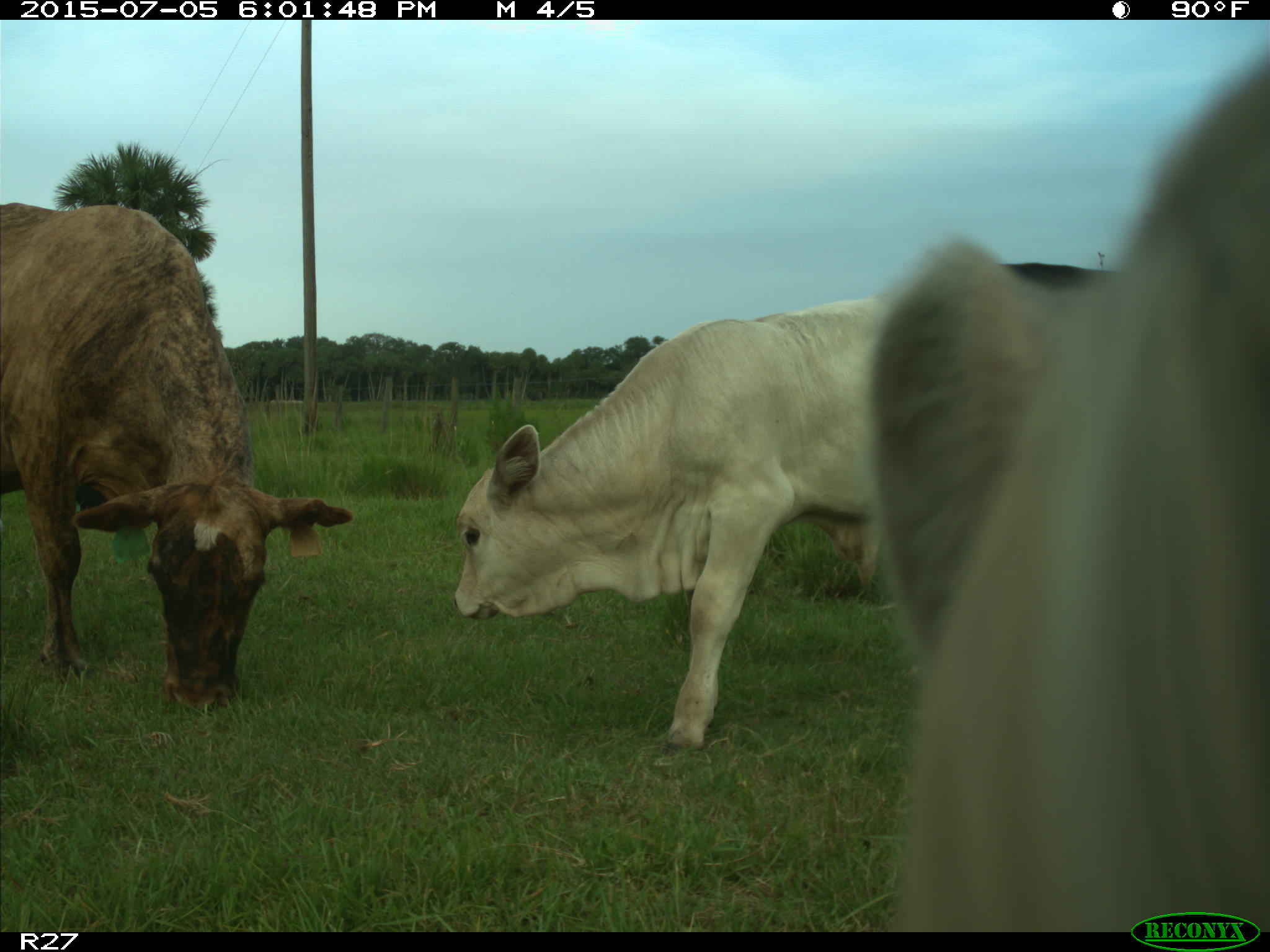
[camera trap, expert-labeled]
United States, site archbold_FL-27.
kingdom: Animalia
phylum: Chordata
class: Mammalia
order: Artiodactyla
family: Bovidae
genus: Bos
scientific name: Bos taurus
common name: domestic cow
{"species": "Bos taurus (domestic cow)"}